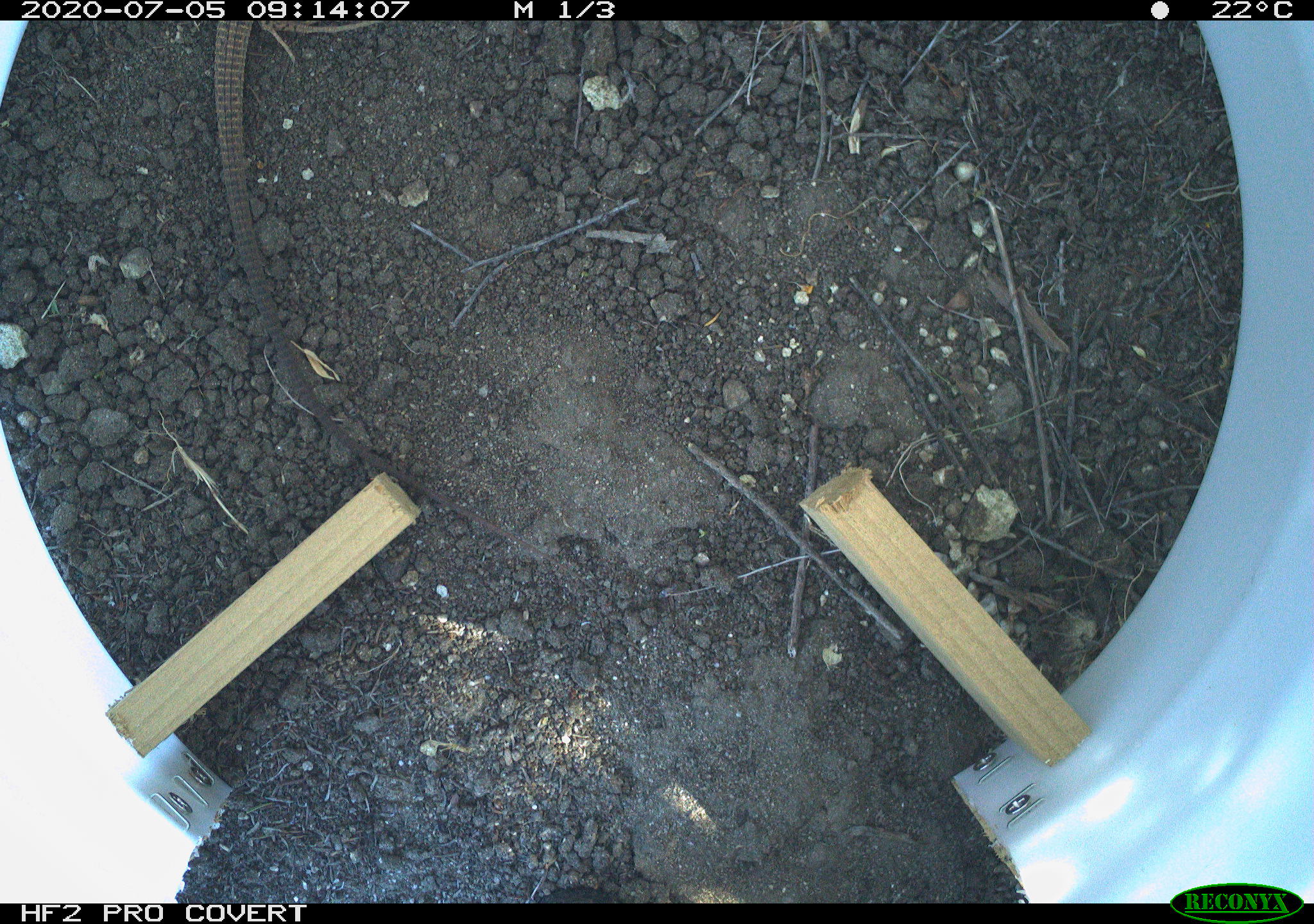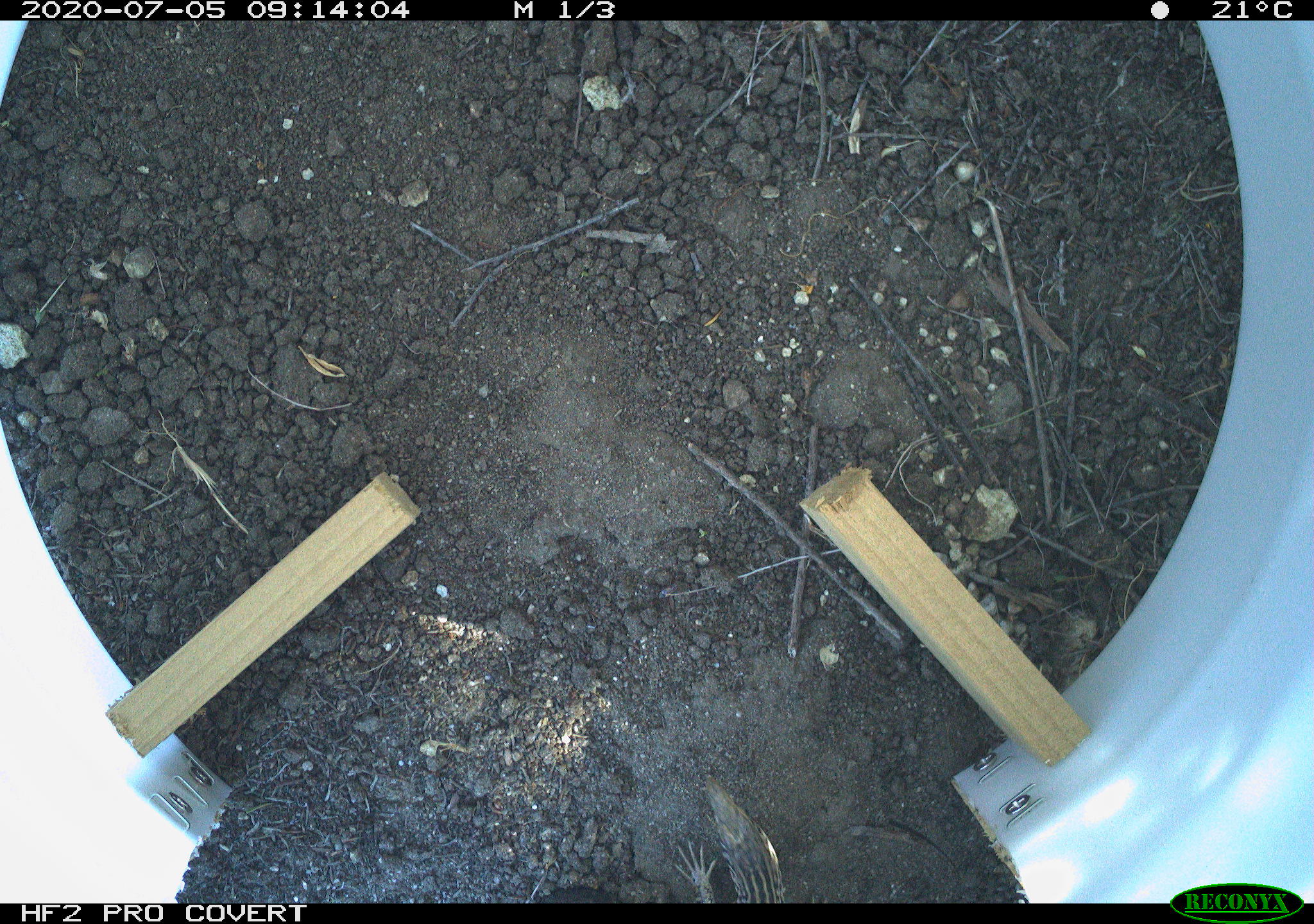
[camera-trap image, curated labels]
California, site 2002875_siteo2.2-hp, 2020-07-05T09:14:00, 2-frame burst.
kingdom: Animalia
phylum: Chordata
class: Reptilia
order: Squamata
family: Teiidae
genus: Aspidoscelis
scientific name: Aspidoscelis tigris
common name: western whiptail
Western whiptail (Aspidoscelis tigris).